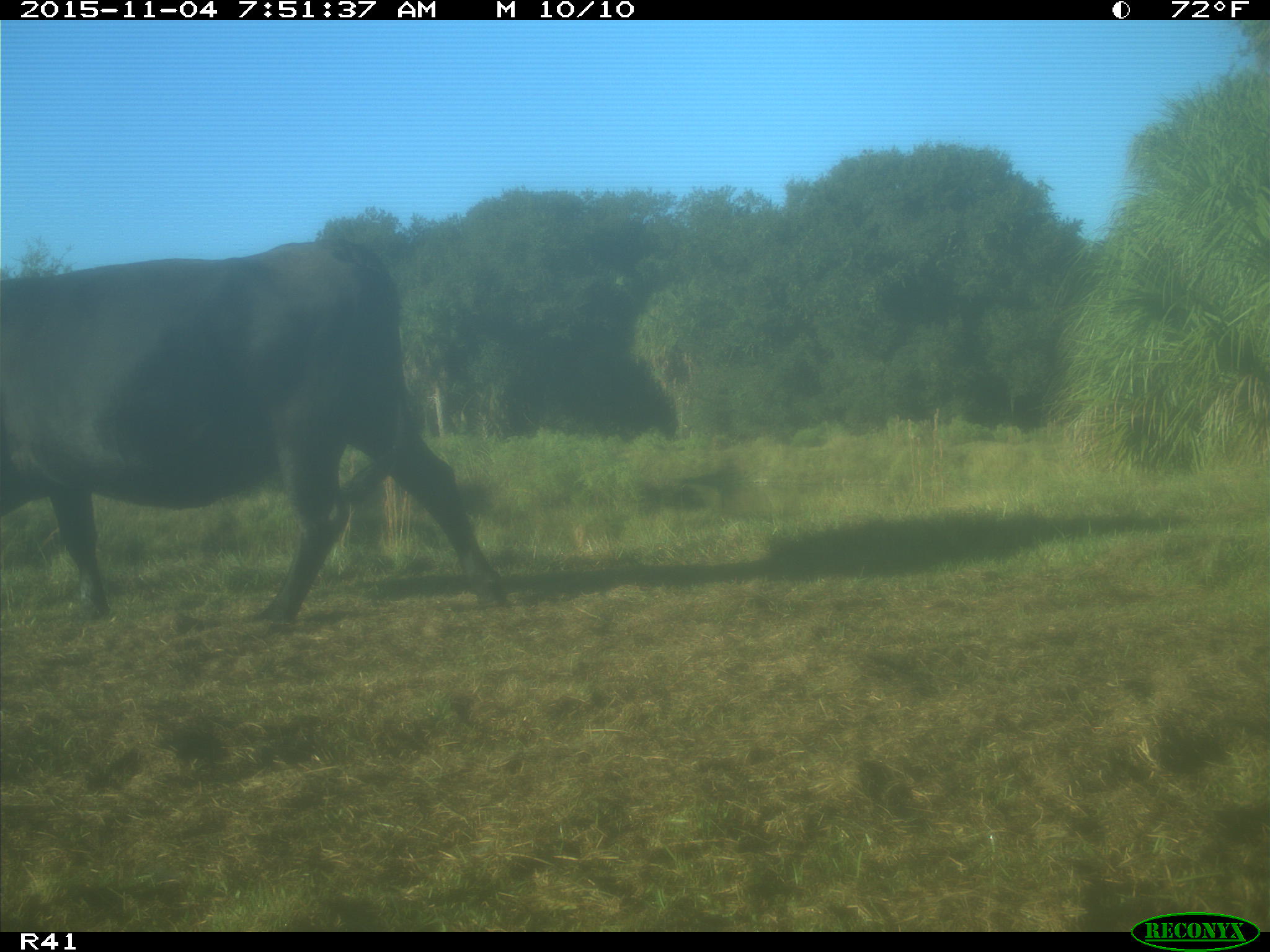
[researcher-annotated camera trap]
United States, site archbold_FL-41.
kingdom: Animalia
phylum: Chordata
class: Mammalia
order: Artiodactyla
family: Bovidae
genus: Bos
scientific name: Bos taurus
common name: domestic cow